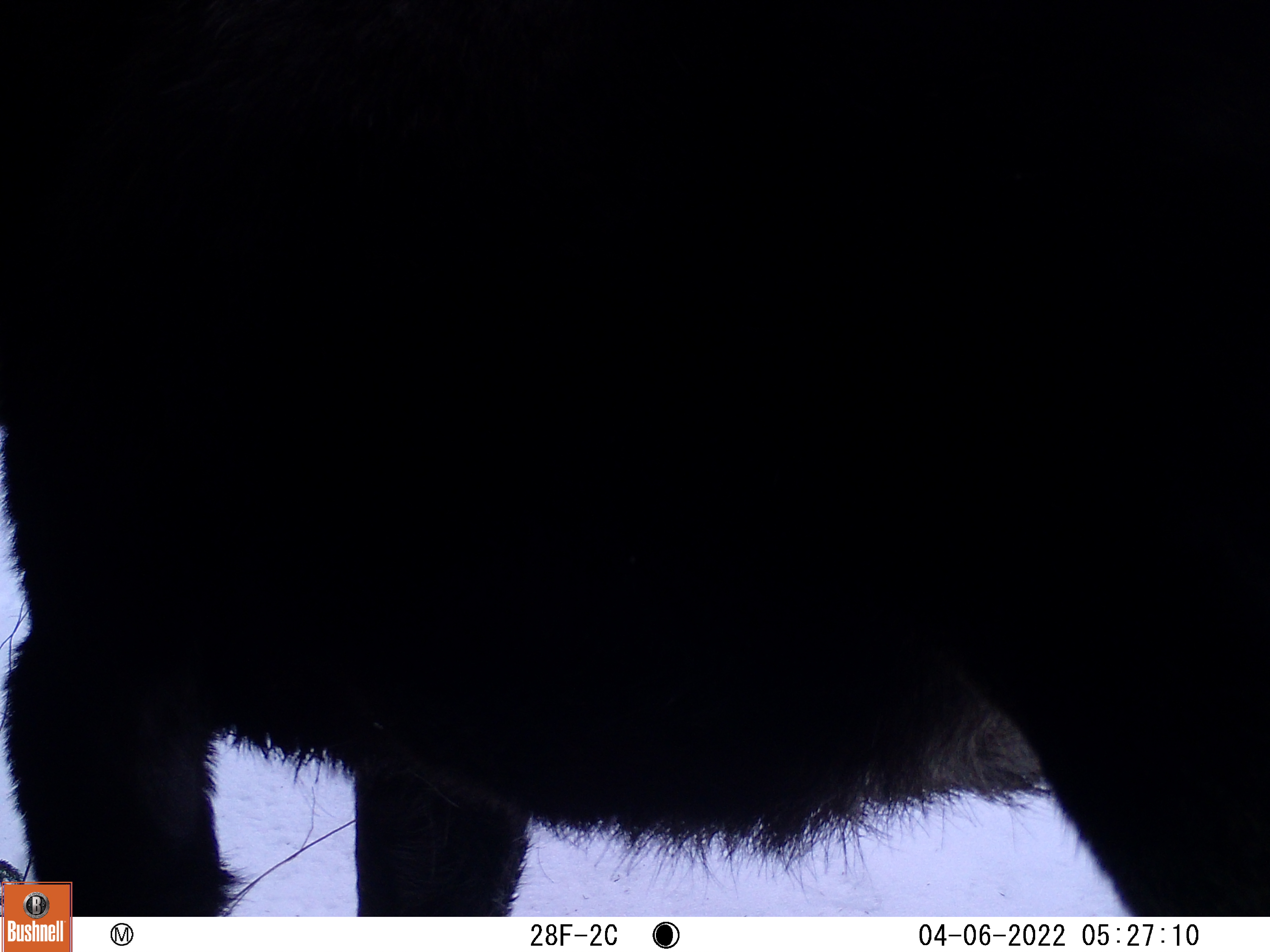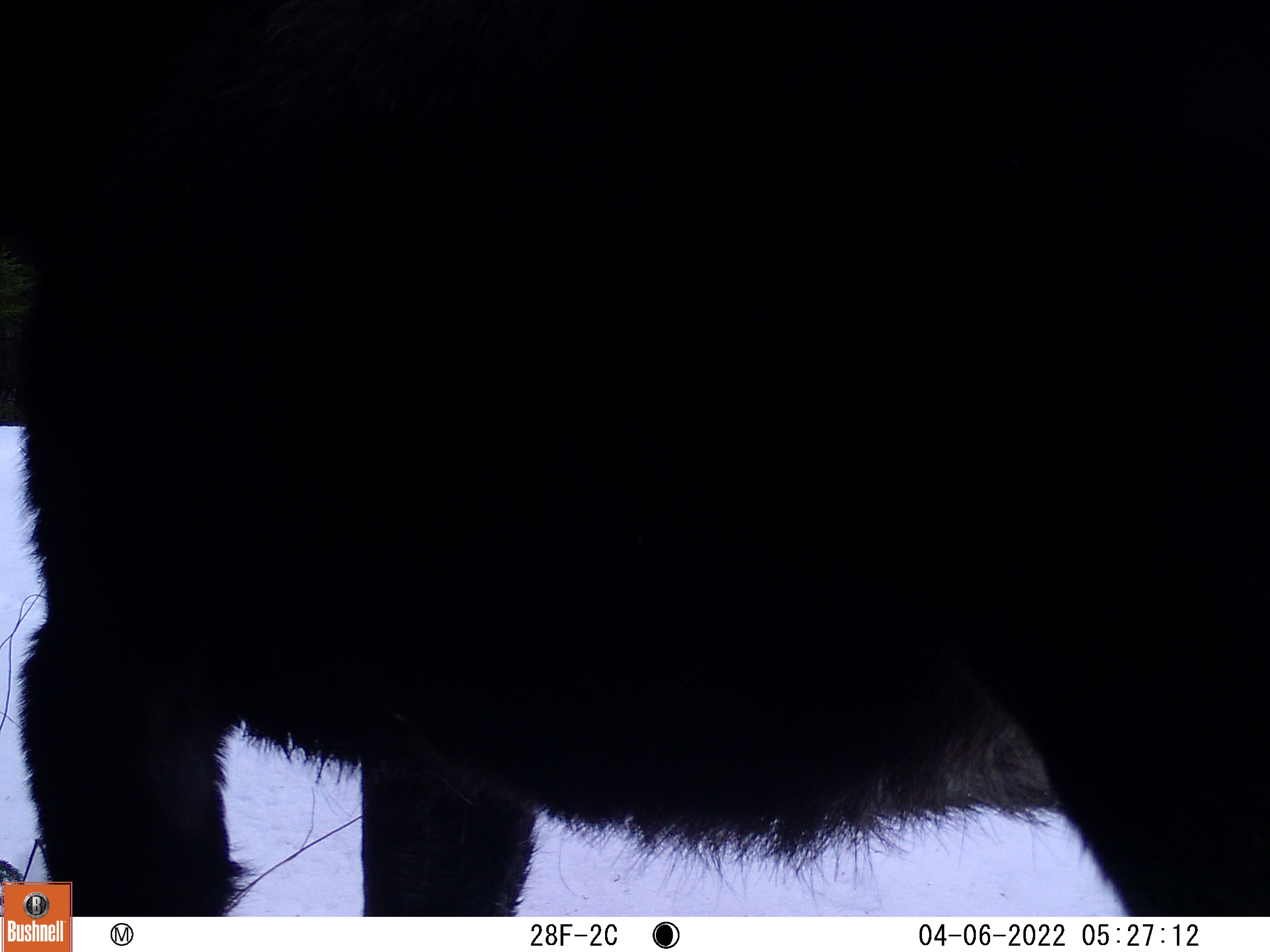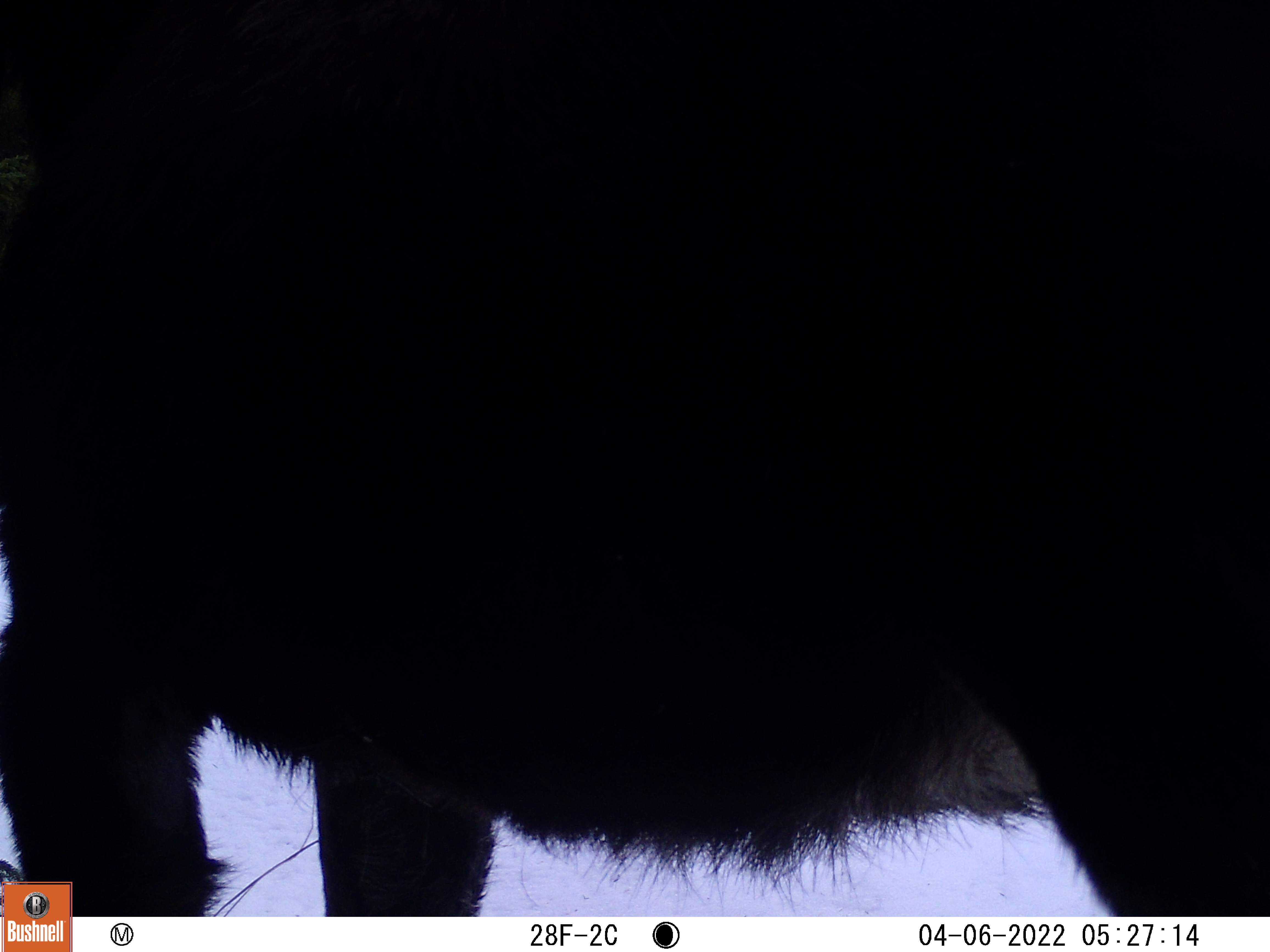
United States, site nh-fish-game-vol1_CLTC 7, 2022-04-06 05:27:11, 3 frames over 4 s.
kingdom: Animalia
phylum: Chordata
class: Mammalia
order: Artiodactyla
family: Cervidae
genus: Alces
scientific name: Alces alces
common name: moose